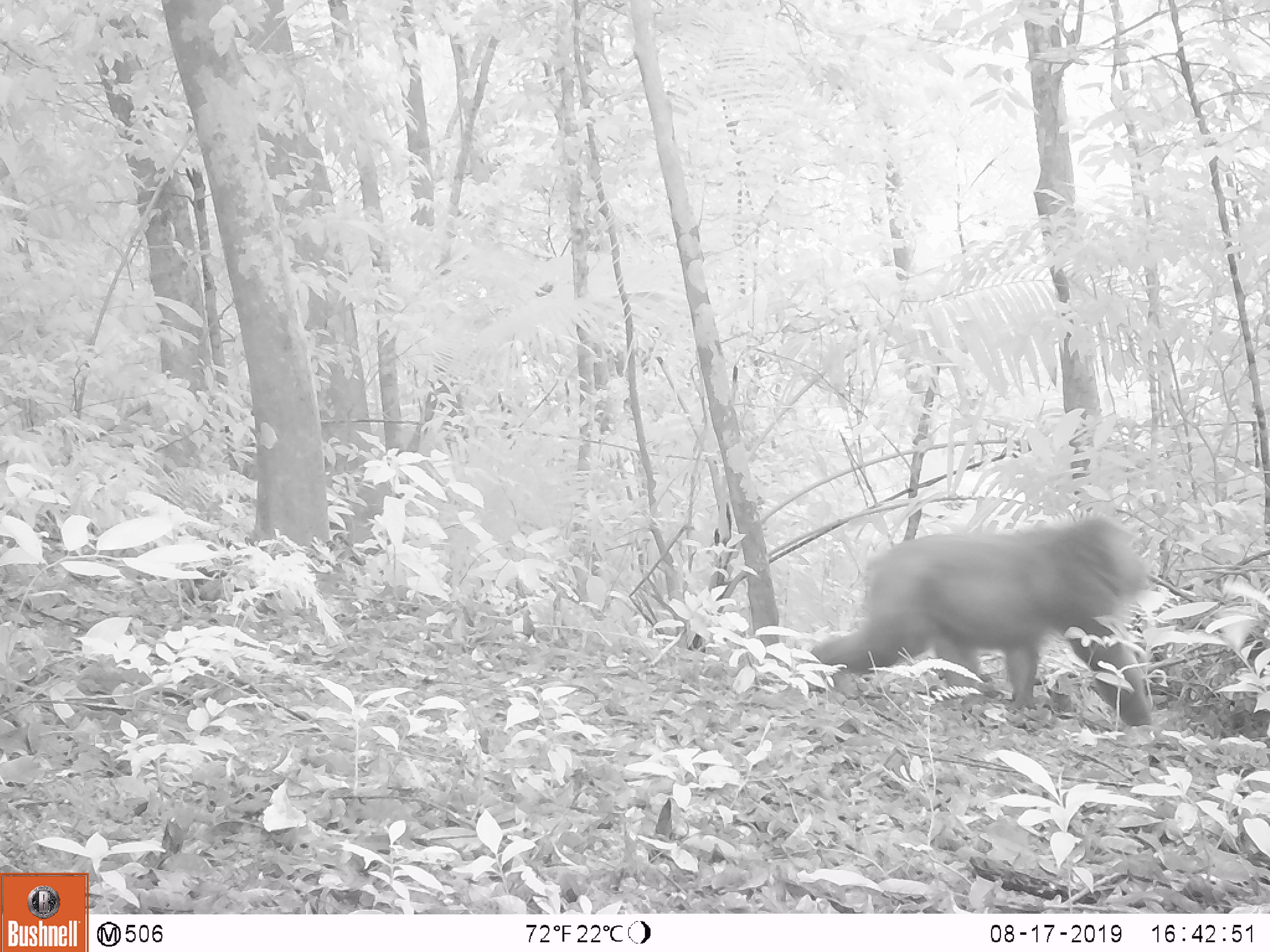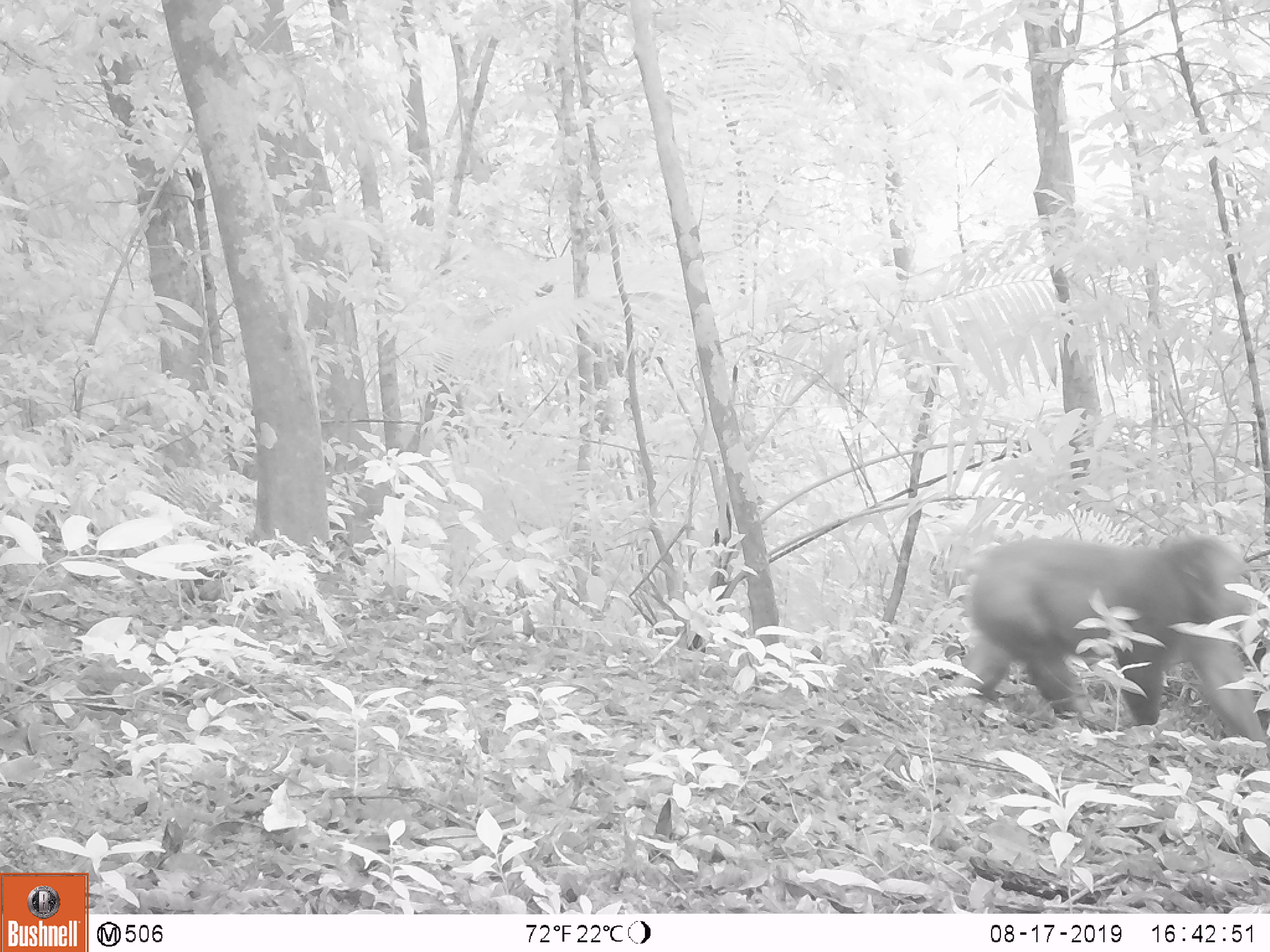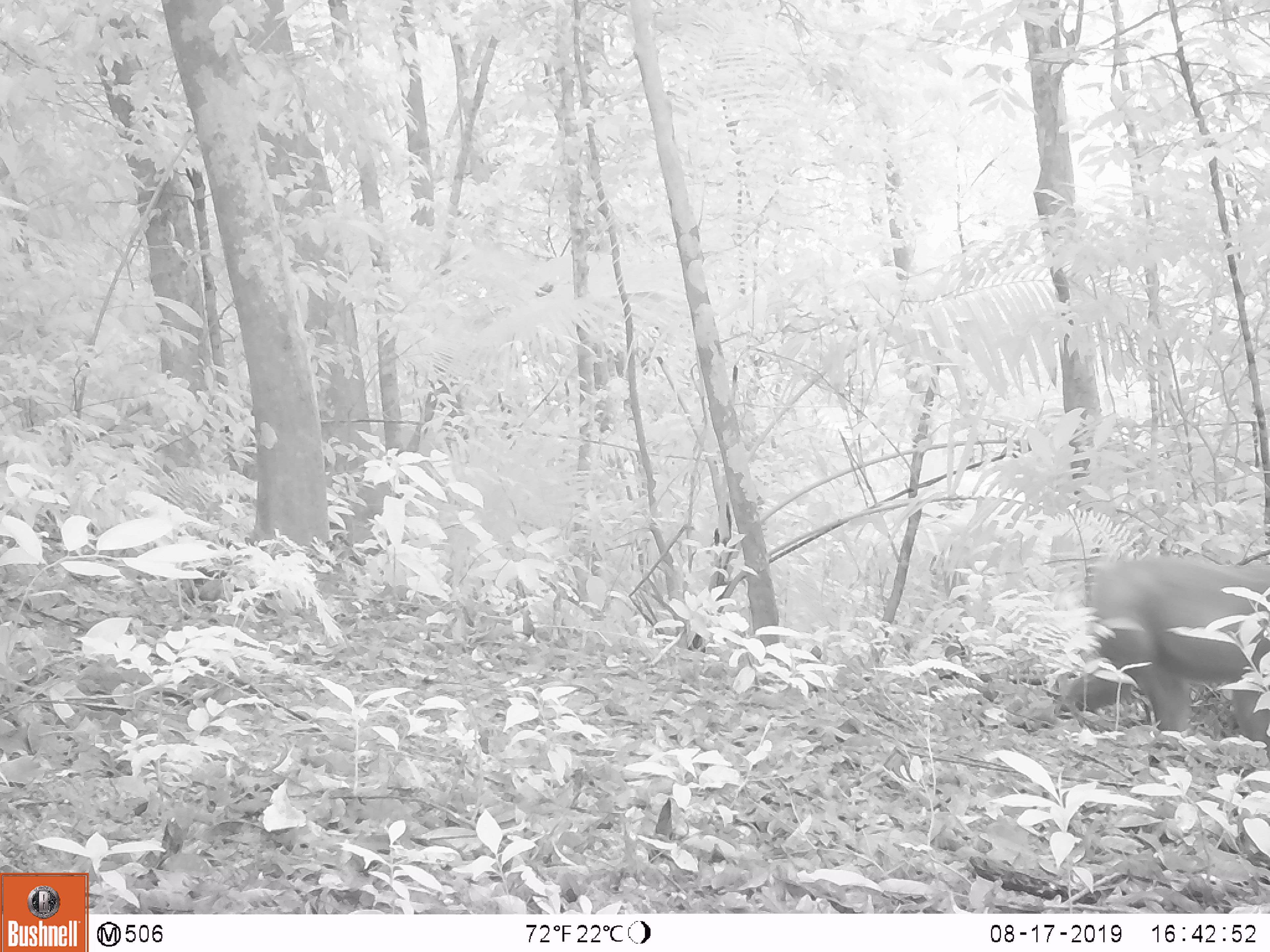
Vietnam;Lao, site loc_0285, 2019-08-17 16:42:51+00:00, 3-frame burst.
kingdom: Animalia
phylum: Chordata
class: Mammalia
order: Primates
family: Cercopithecidae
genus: Macaca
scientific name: Macaca arctoides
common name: stump-tailed macaque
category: stump tailed macaque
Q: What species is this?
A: Stump tailed macaque (stump-tailed macaque) (Macaca arctoides).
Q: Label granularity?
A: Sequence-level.